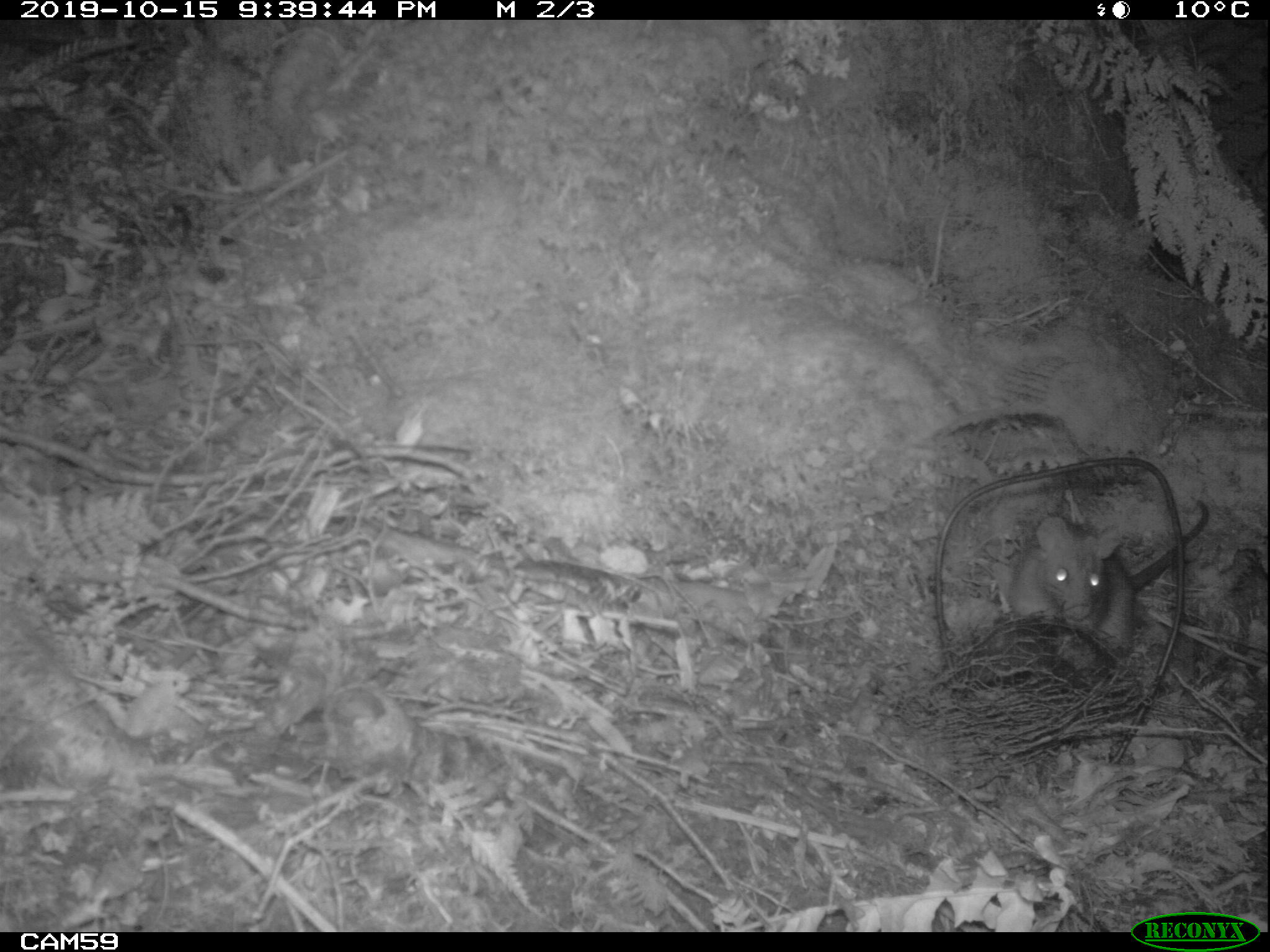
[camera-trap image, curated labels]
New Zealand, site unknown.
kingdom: Animalia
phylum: Chordata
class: Mammalia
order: Rodentia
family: Muridae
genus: Rattus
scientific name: Rattus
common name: rat